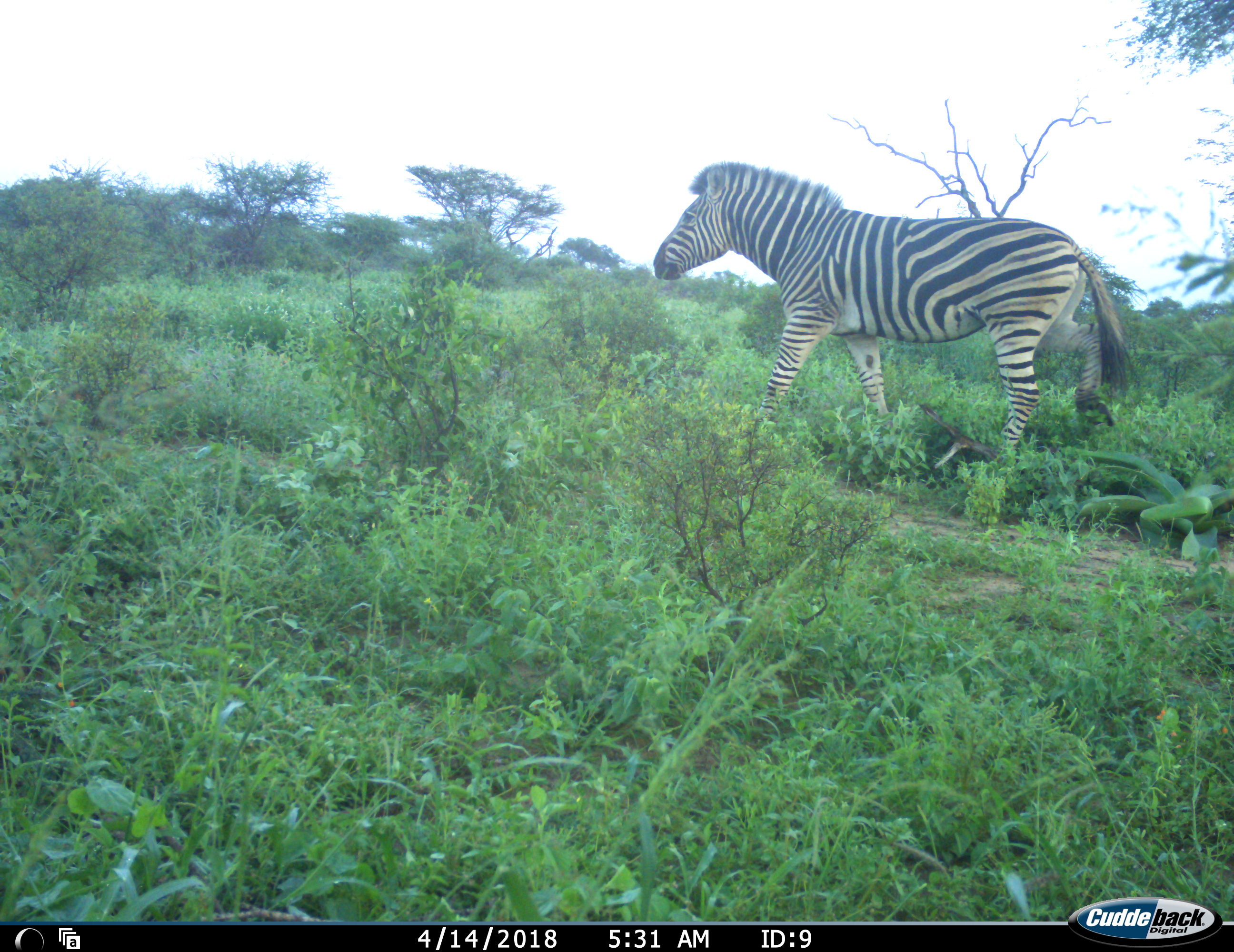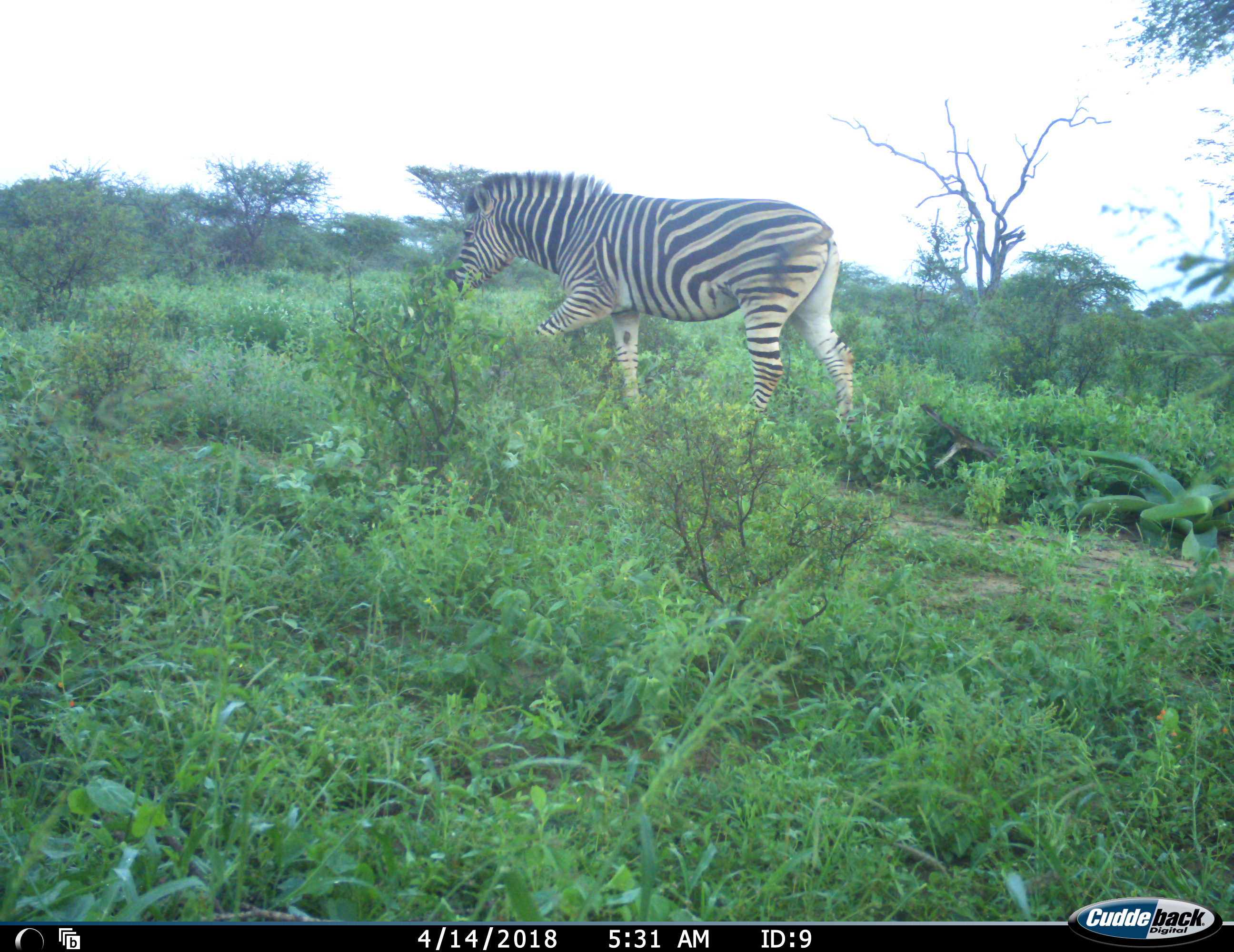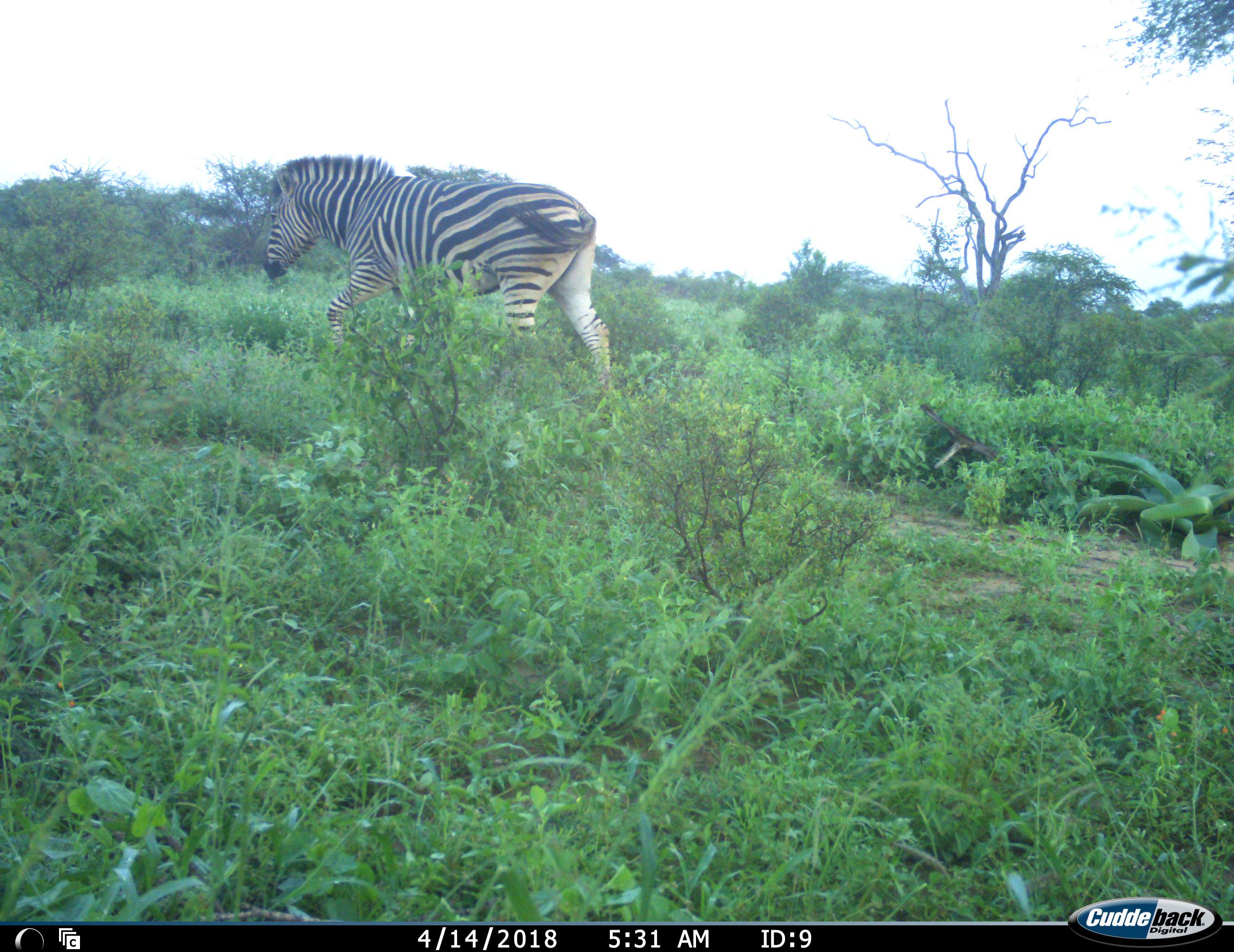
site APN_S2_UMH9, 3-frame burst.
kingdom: Animalia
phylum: Chordata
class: Mammalia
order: Perissodactyla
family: Equidae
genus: Equus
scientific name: Equus quagga burchellii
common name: burchell's zebra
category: zebraburchells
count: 1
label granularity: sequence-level